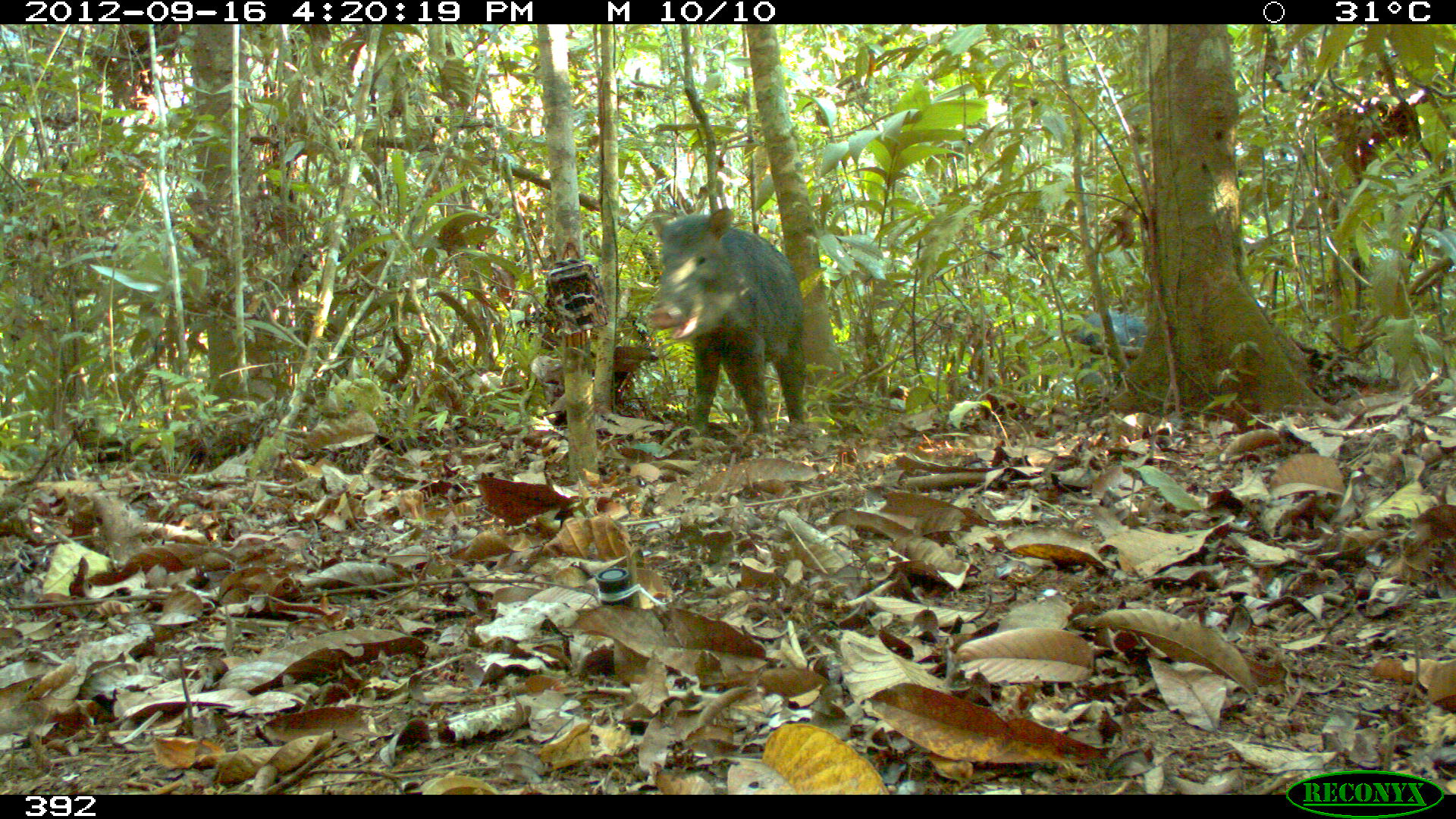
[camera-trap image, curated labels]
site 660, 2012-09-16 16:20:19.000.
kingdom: Animalia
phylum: Chordata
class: Mammalia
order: Artiodactyla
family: Tayassuidae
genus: Tayassu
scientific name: Tayassu pecari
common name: white-lipped peccary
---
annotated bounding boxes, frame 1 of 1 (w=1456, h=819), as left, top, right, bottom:
tayassu pecari: 642, 205, 807, 439; 1074, 307, 1144, 388